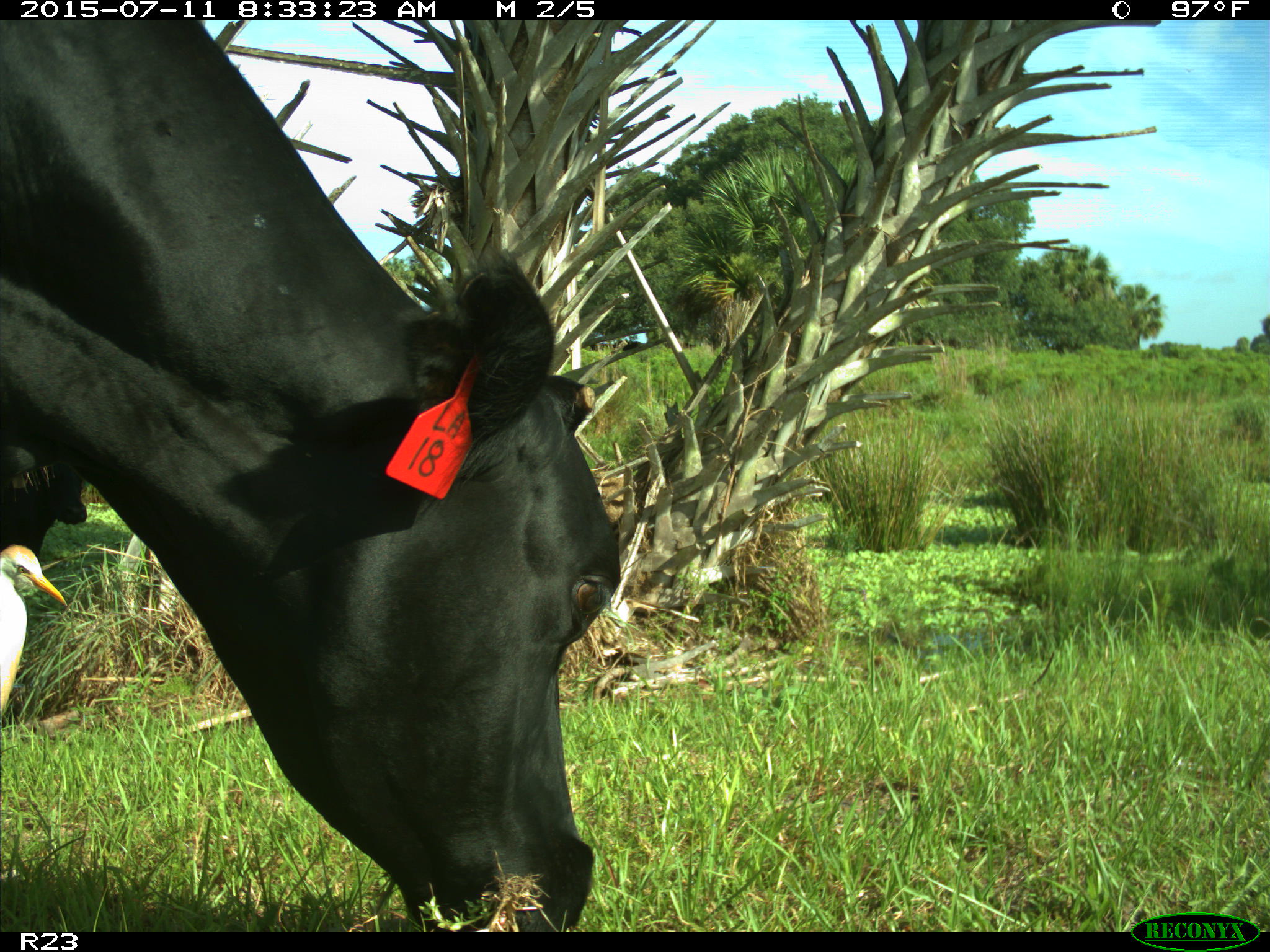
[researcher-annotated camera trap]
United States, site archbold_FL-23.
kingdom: Animalia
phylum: Chordata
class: Mammalia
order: Artiodactyla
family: Bovidae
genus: Bos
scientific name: Bos taurus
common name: domestic cow